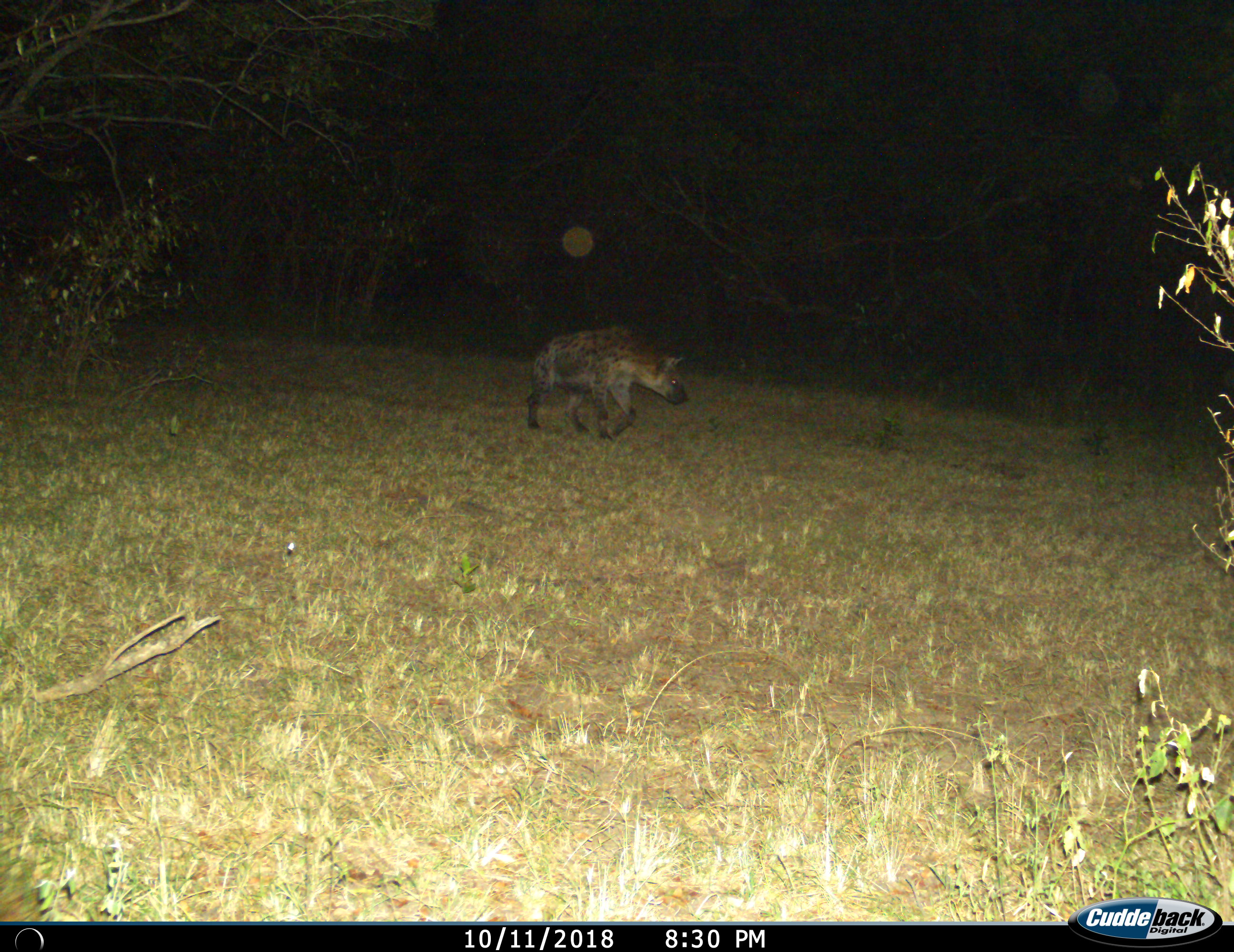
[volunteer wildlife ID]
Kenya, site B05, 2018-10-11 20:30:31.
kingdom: Animalia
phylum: Chordata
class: Mammalia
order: Carnivora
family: Hyaenidae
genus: Crocuta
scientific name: Crocuta crocuta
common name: spotted hyena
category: hyenaspotted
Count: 1.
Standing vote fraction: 10%.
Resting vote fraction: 0%.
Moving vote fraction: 80%.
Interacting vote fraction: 10%.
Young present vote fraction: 0%.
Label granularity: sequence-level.